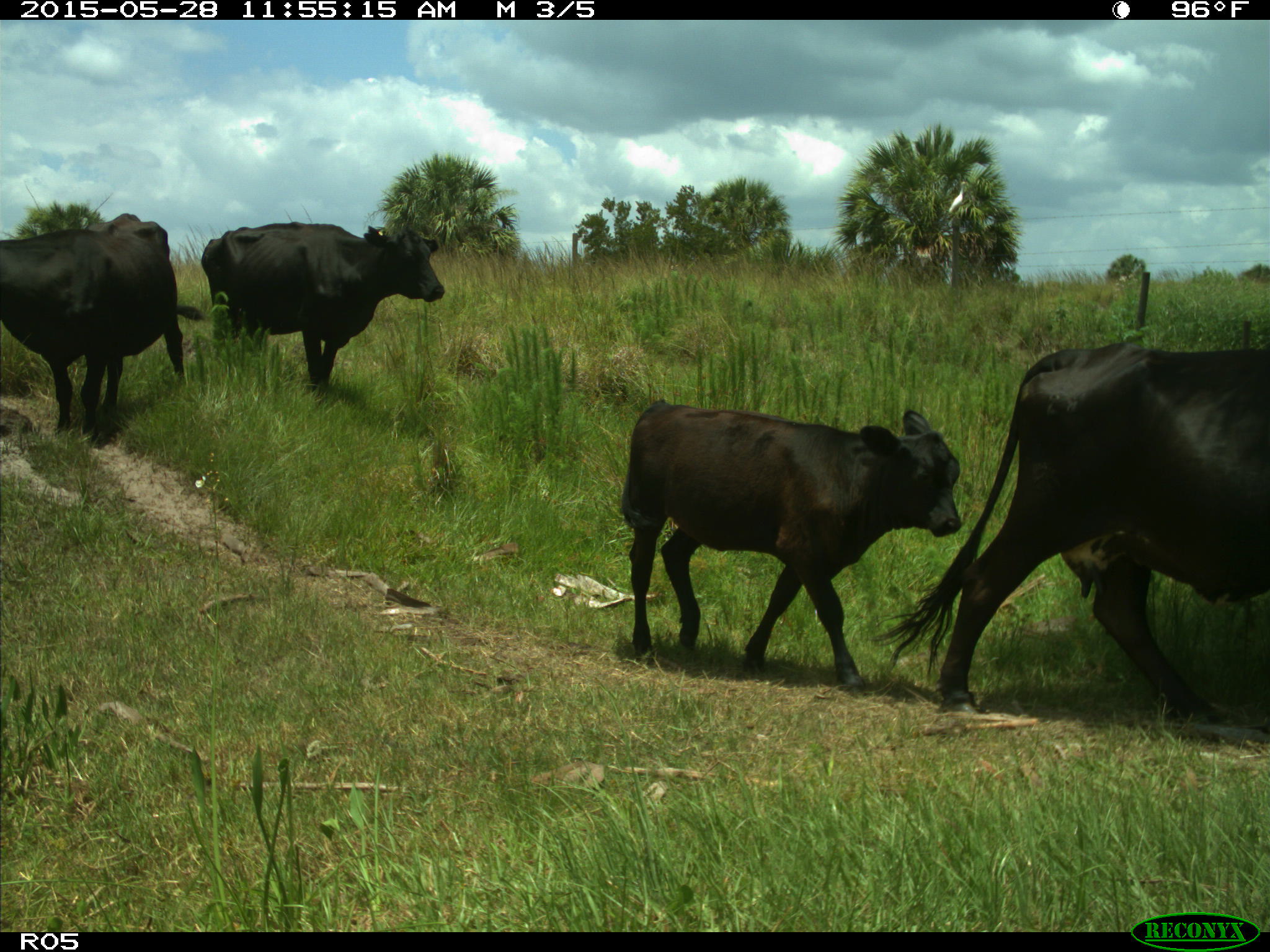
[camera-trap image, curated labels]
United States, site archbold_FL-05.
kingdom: Animalia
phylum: Chordata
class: Mammalia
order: Artiodactyla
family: Bovidae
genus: Bos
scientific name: Bos taurus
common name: domestic cow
Bos taurus (domestic cow).